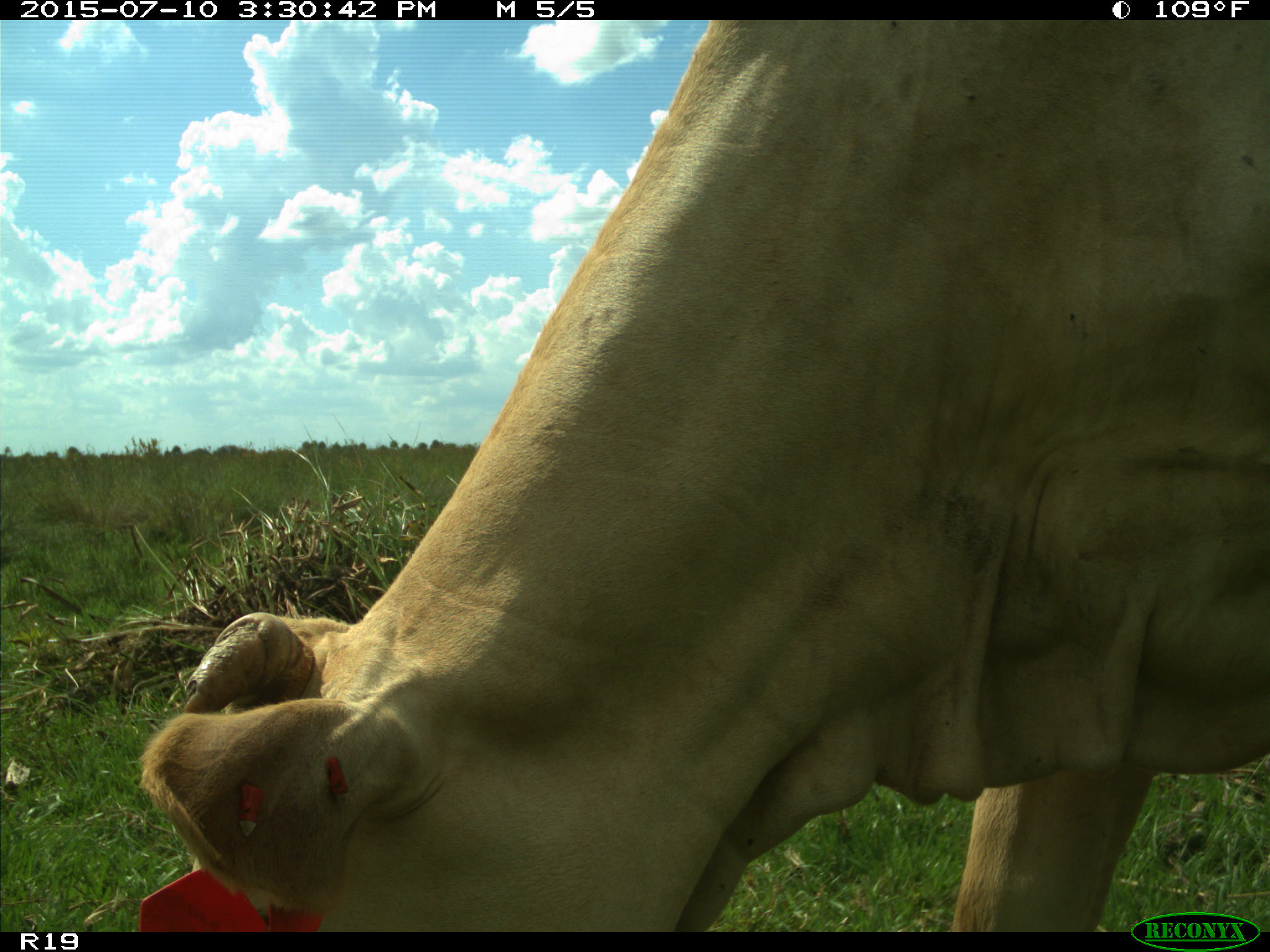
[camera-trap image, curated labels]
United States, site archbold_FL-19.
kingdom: Animalia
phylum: Chordata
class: Mammalia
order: Artiodactyla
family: Bovidae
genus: Bos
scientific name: Bos taurus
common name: domestic cow